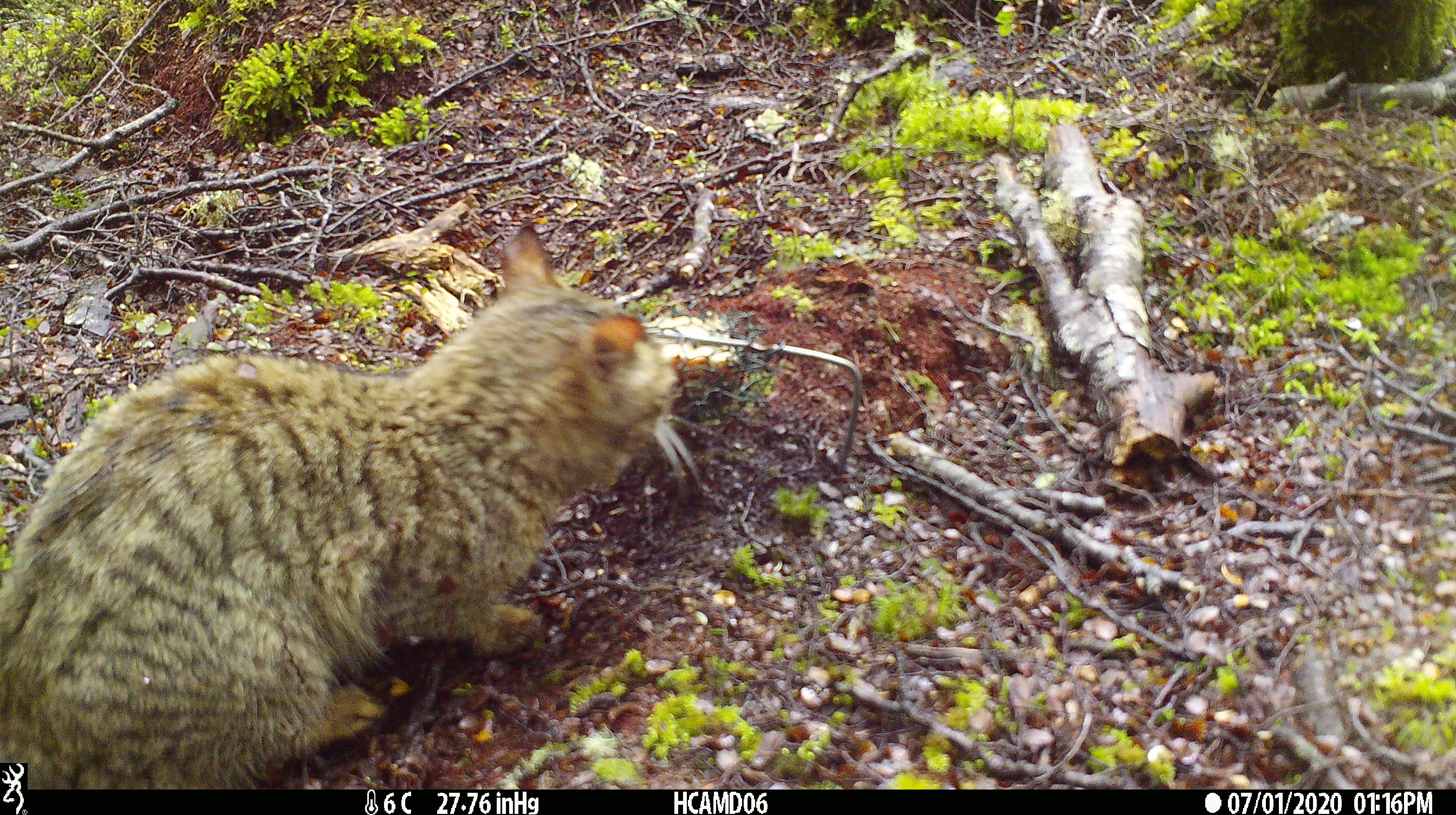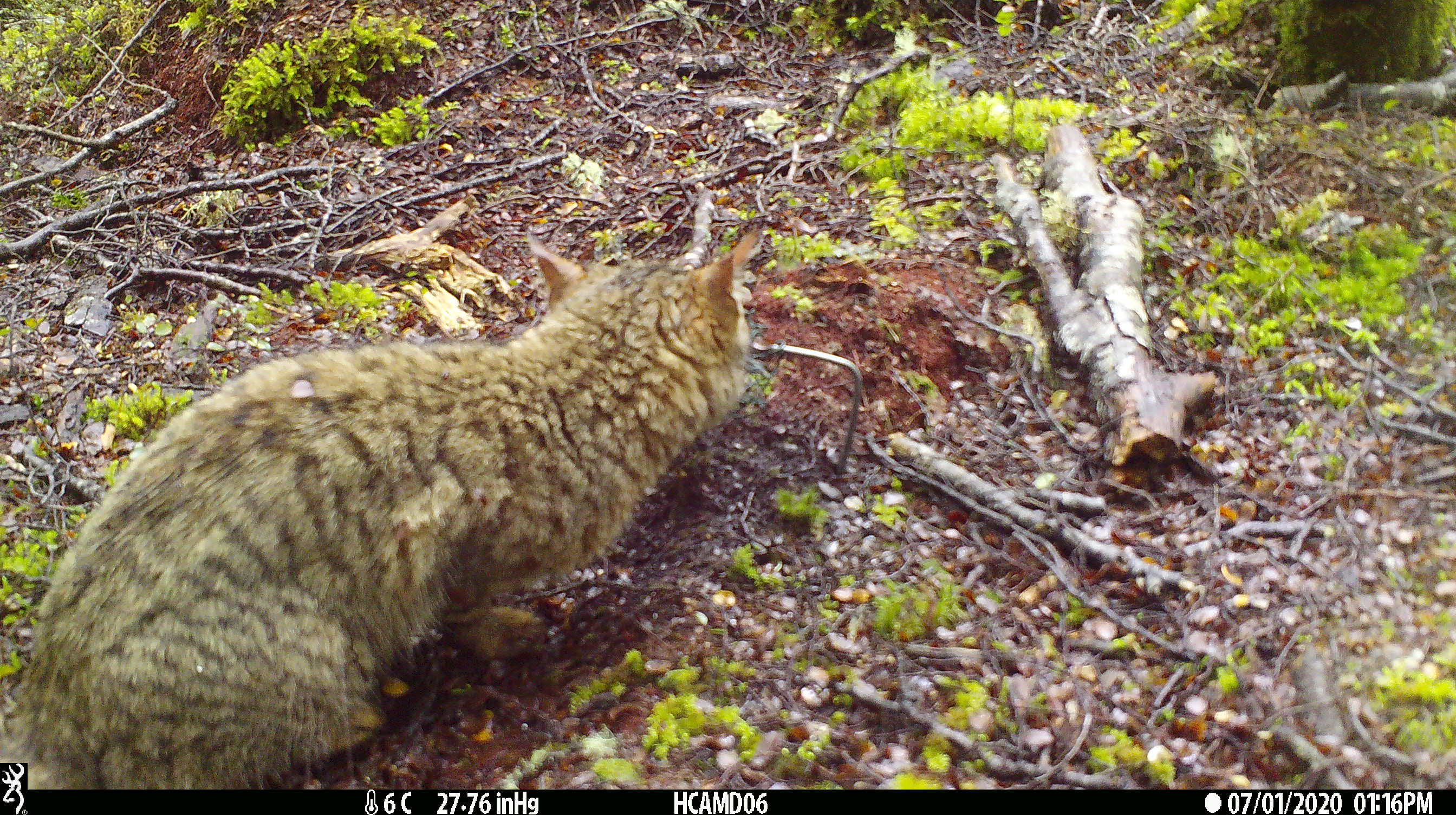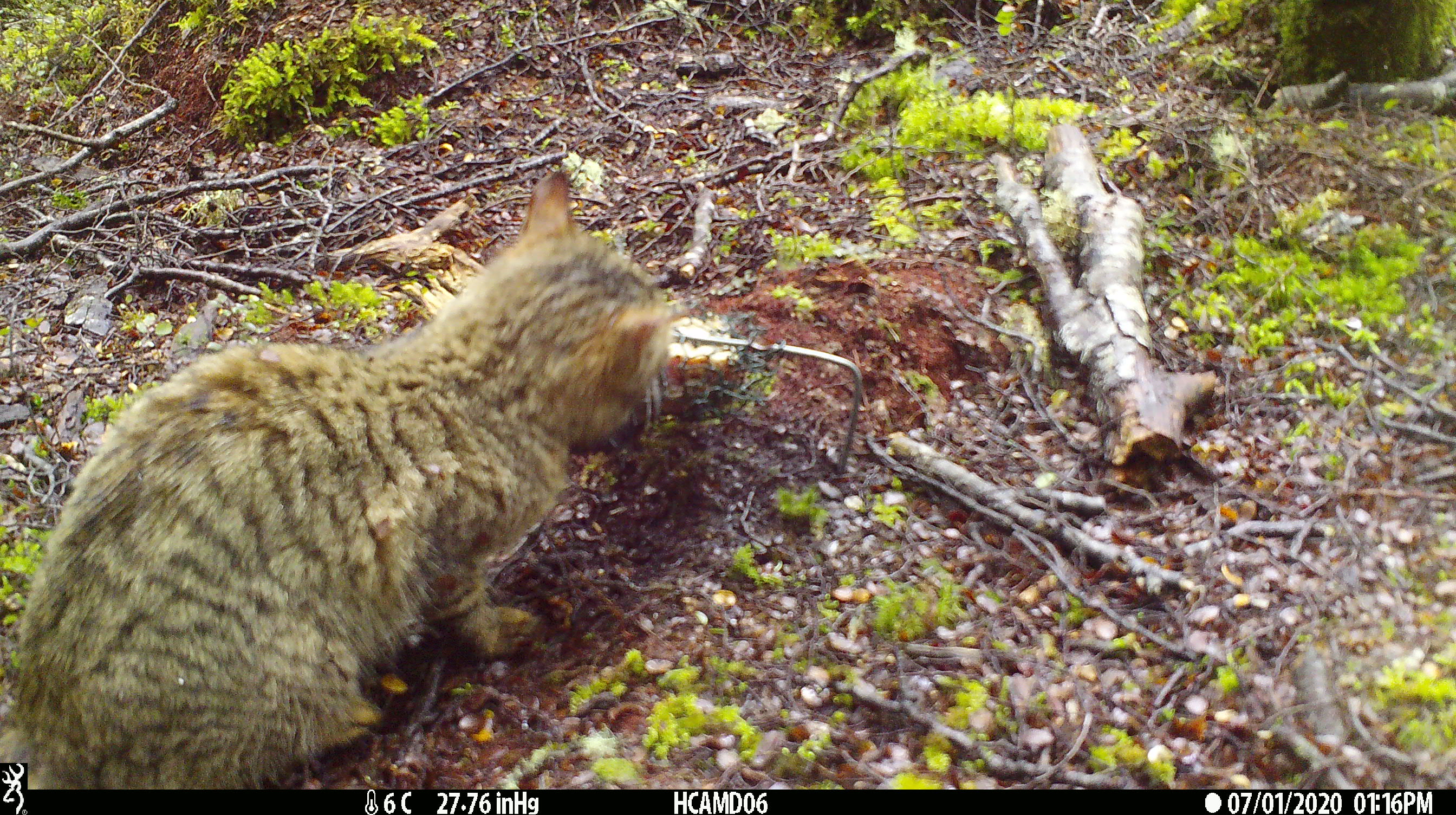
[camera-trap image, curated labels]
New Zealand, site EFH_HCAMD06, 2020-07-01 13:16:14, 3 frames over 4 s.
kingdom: Animalia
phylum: Chordata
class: Mammalia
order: Carnivora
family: Felidae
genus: Felis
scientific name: Felis catus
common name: domestic cat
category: cat